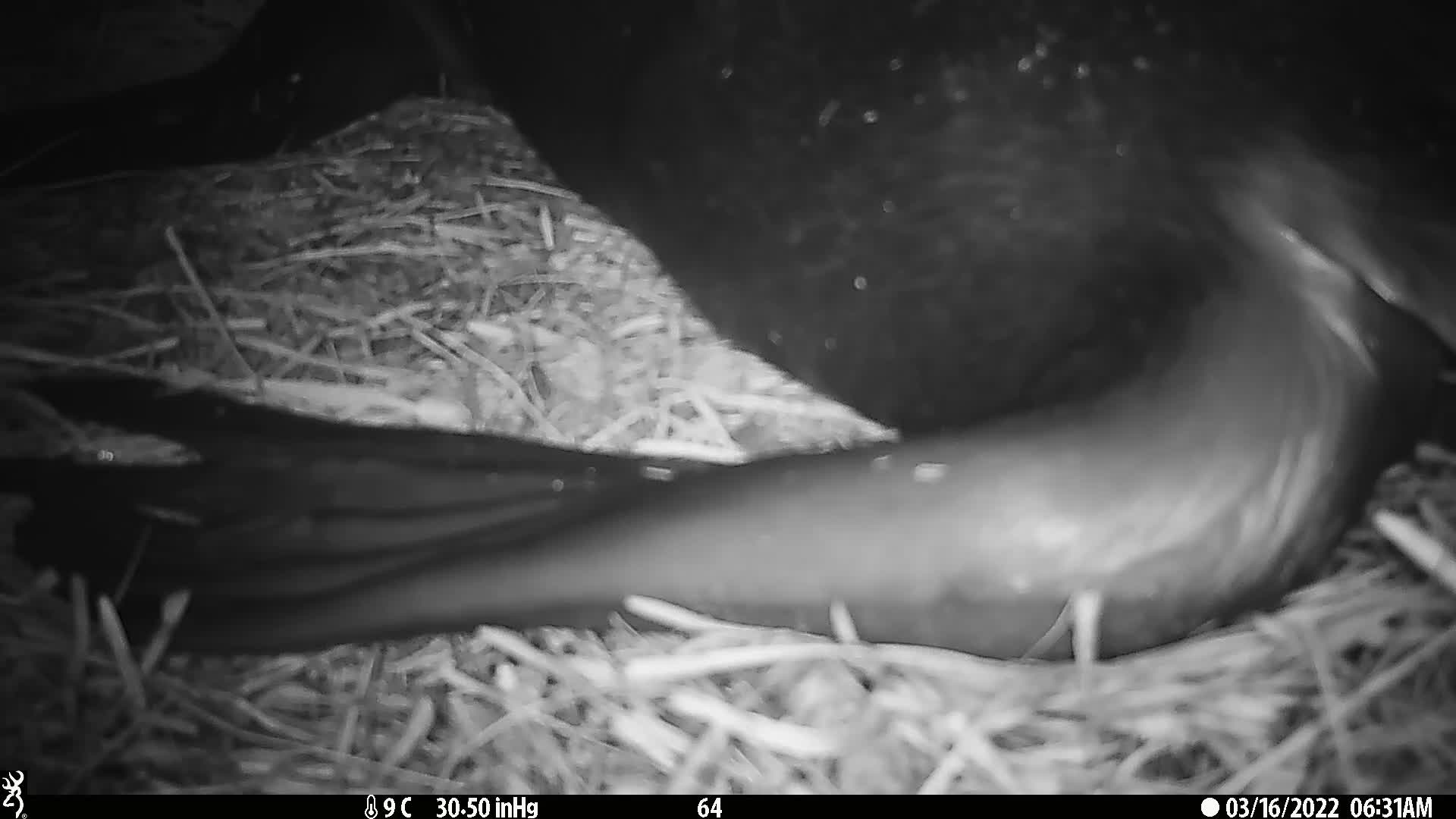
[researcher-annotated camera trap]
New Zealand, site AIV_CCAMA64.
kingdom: Animalia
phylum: Chordata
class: Mammalia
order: Carnivora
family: Otariidae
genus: Phocarctos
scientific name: Phocarctos hookeri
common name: new zealand sea lion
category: sealion